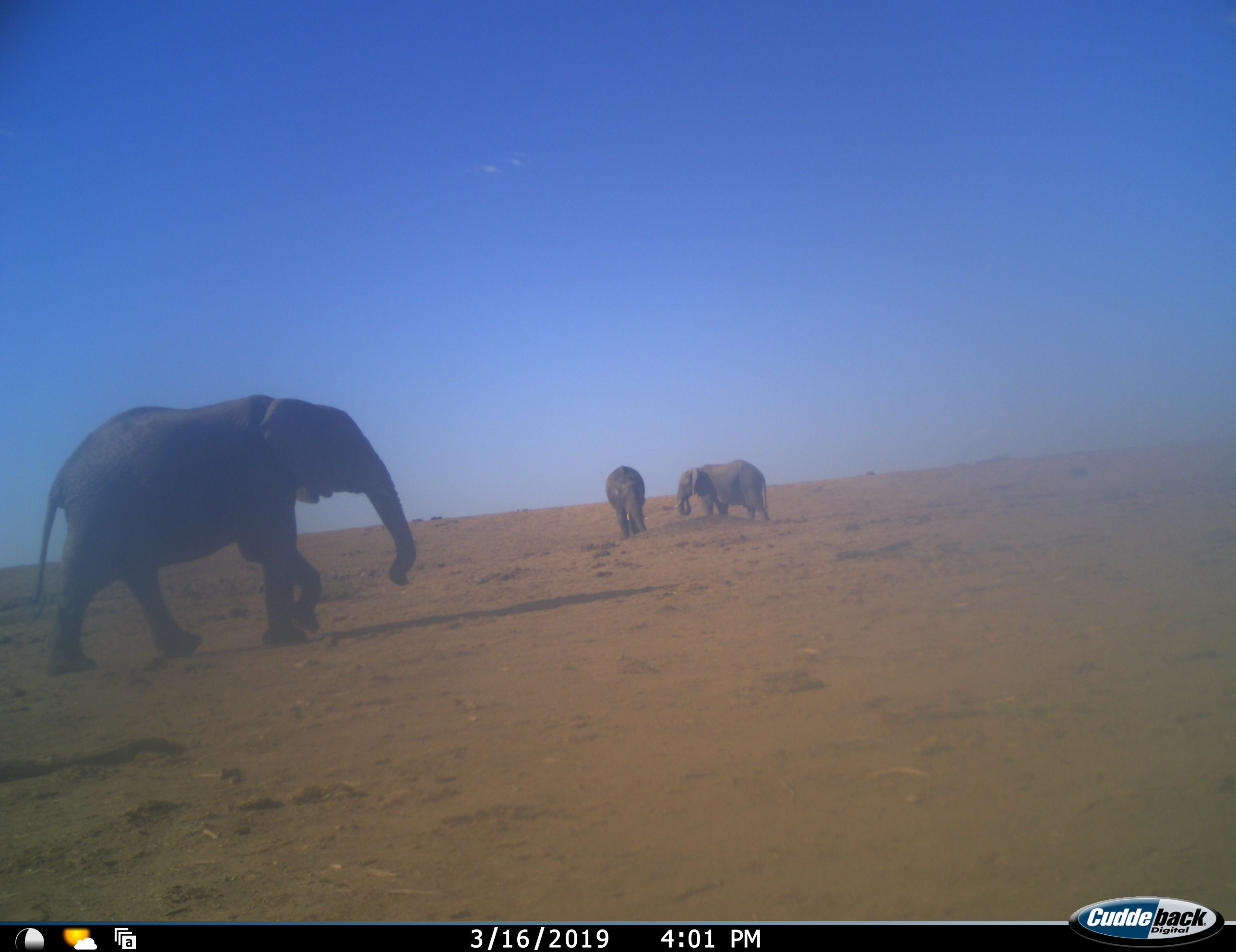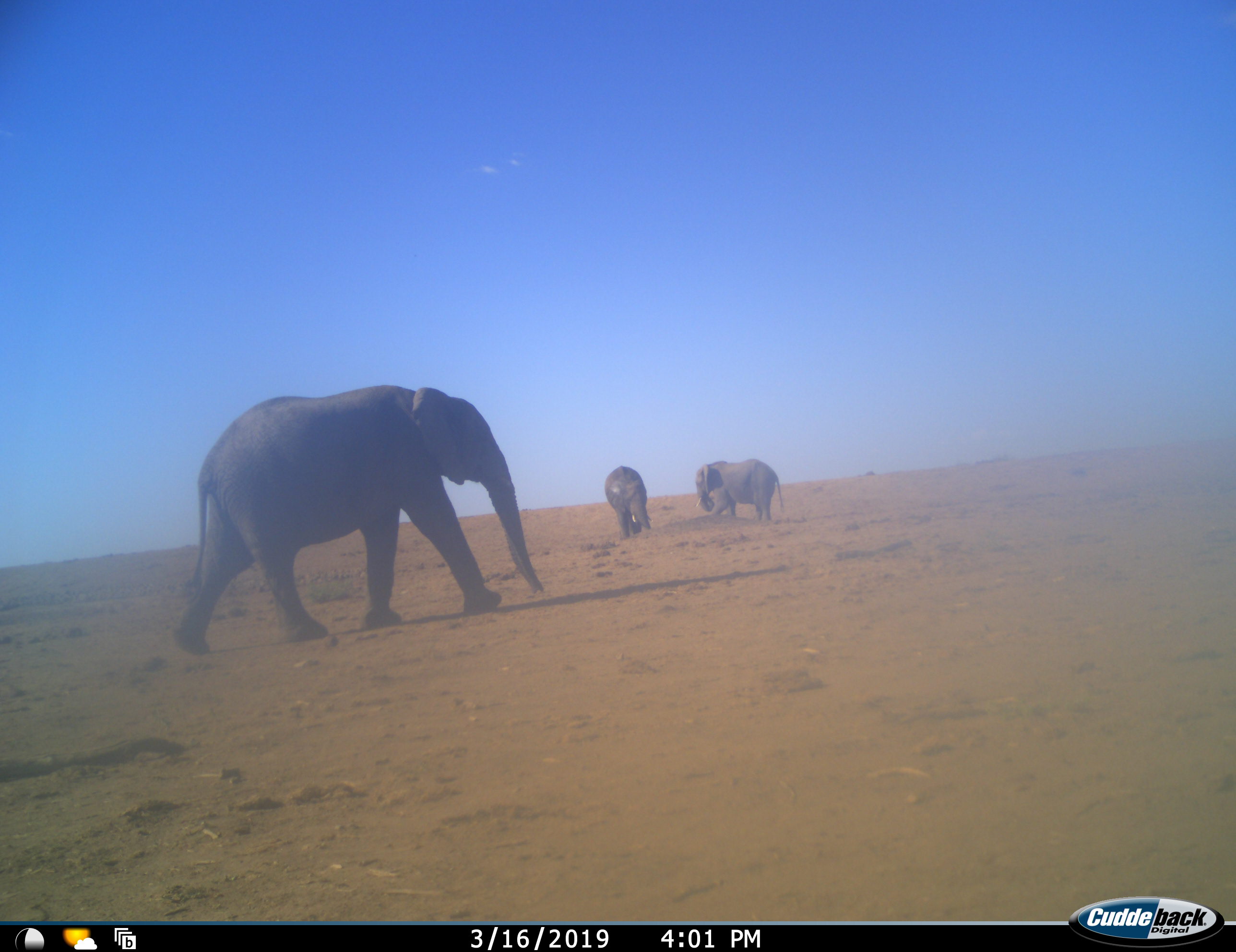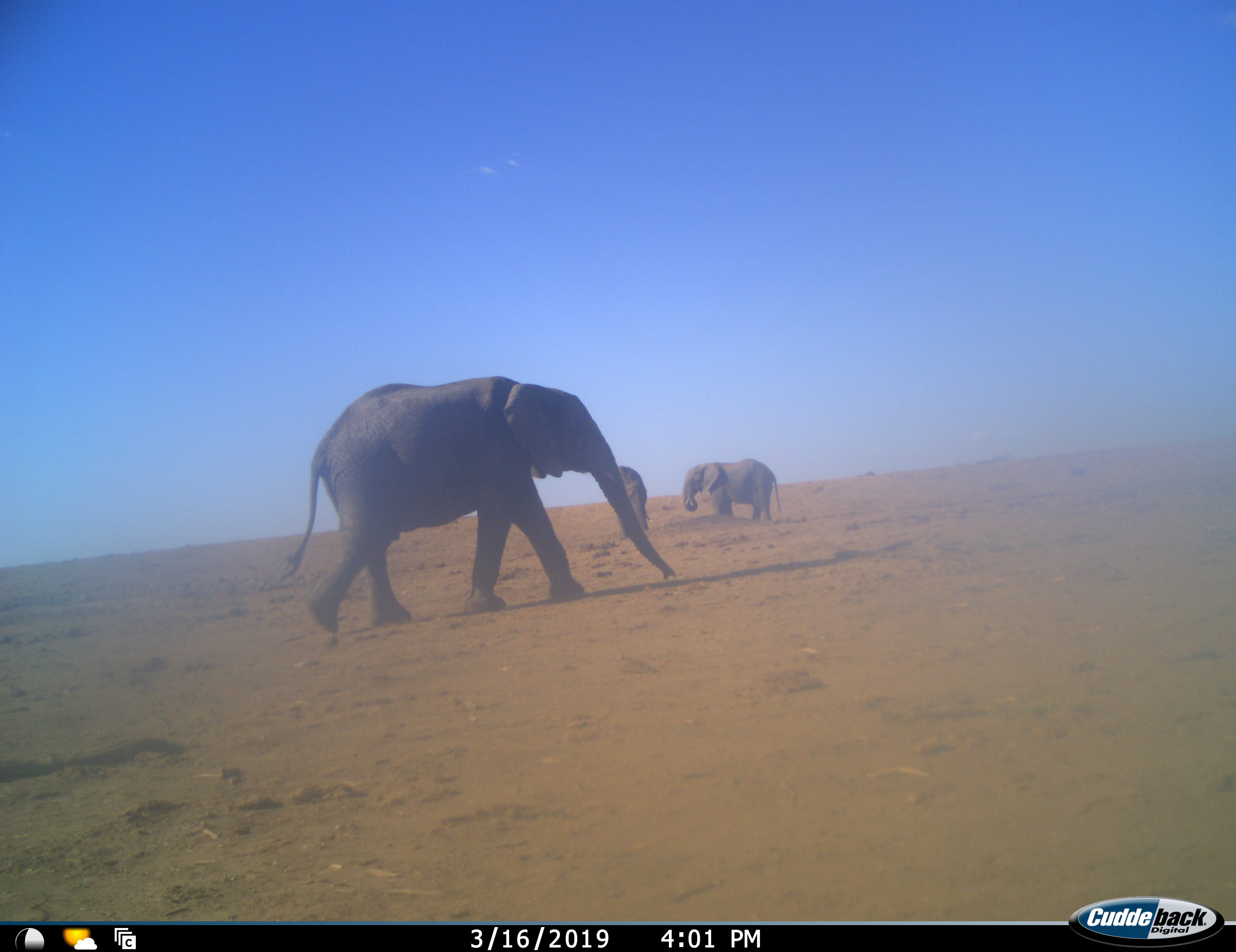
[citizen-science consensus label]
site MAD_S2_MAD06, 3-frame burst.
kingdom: Animalia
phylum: Chordata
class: Mammalia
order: Proboscidea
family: Elephantidae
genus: Loxodonta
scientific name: Loxodonta africana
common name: african bush elephant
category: elephant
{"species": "elephant (african bush elephant) (Loxodonta africana)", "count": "3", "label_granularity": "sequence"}